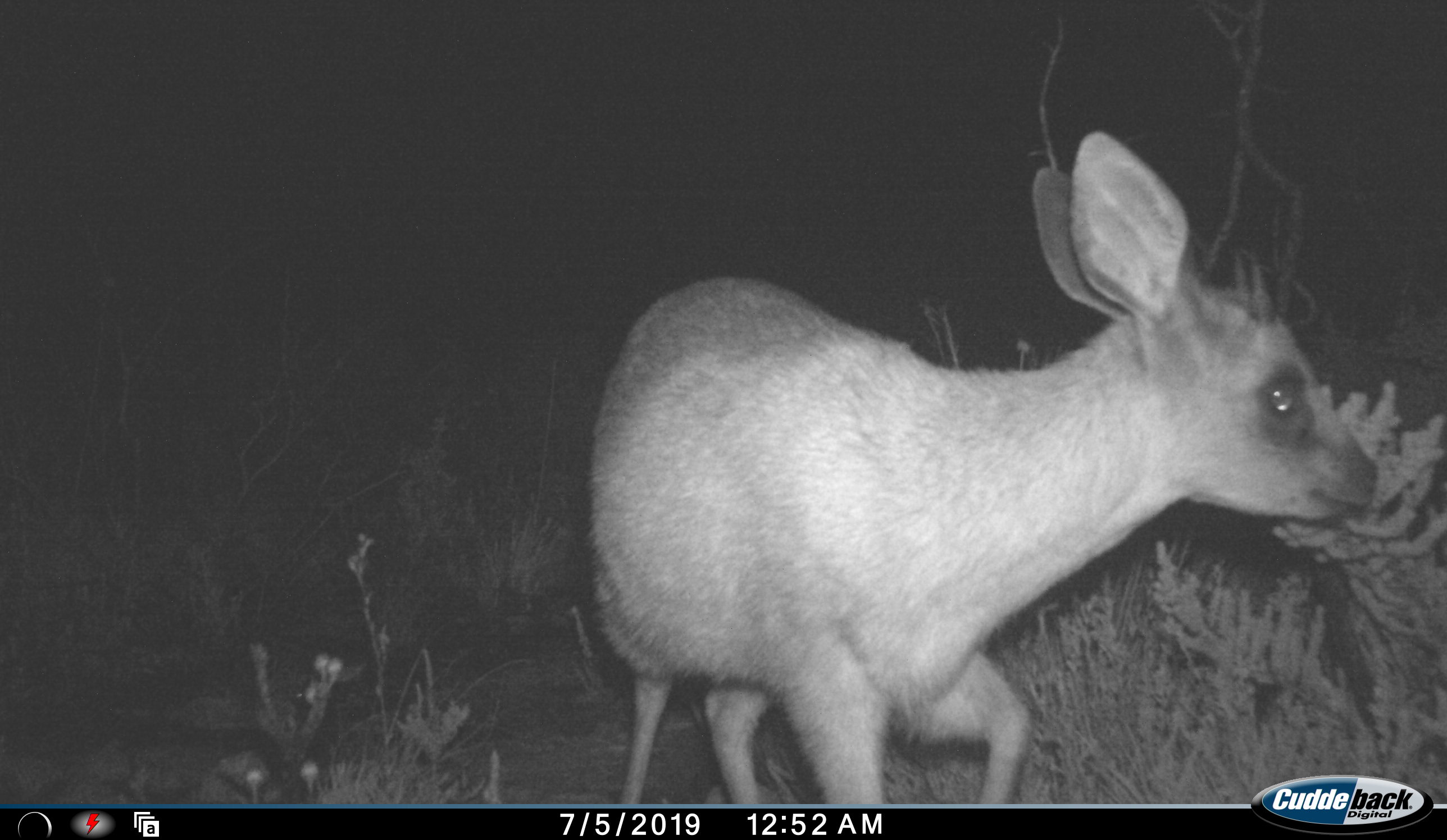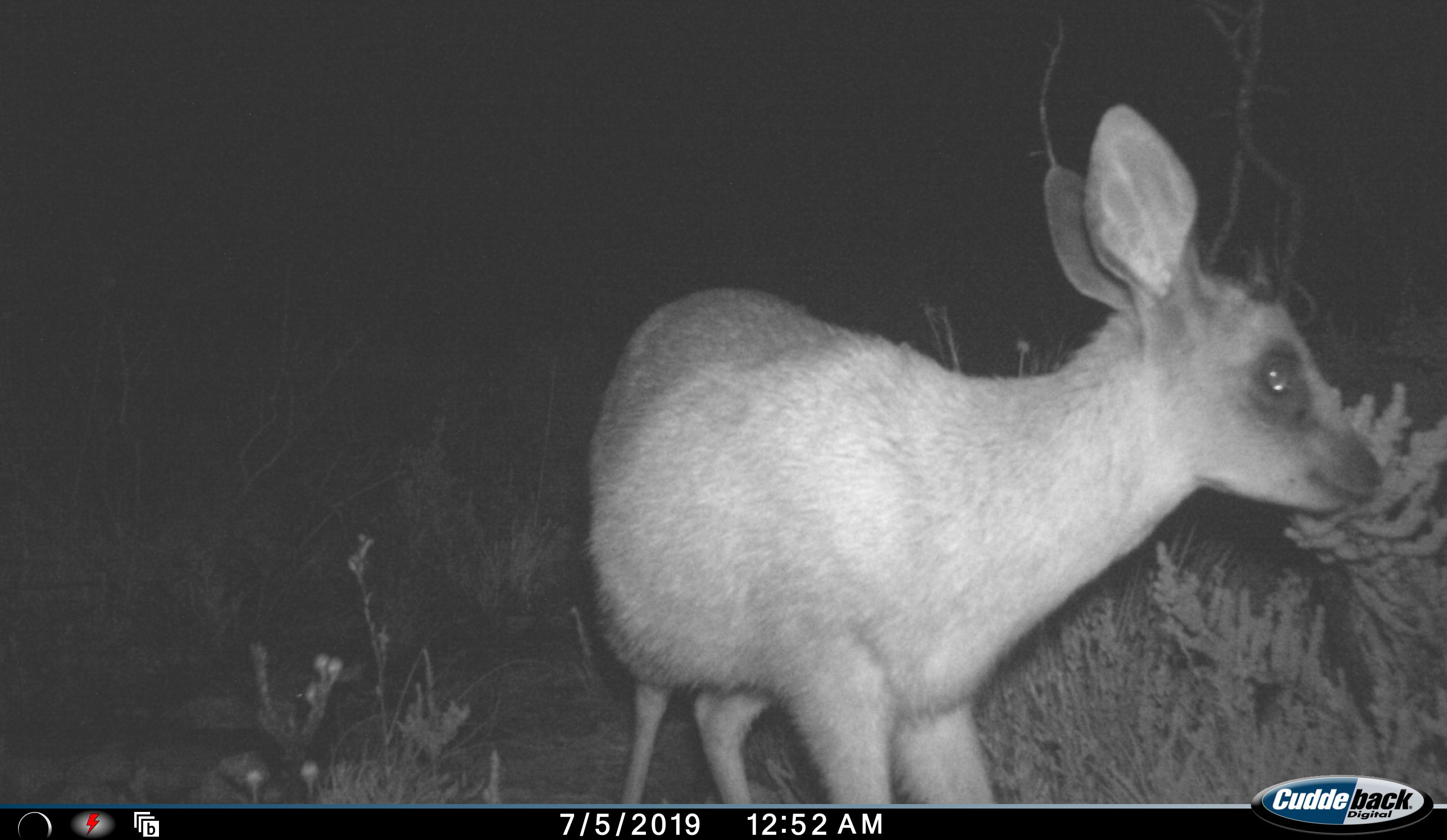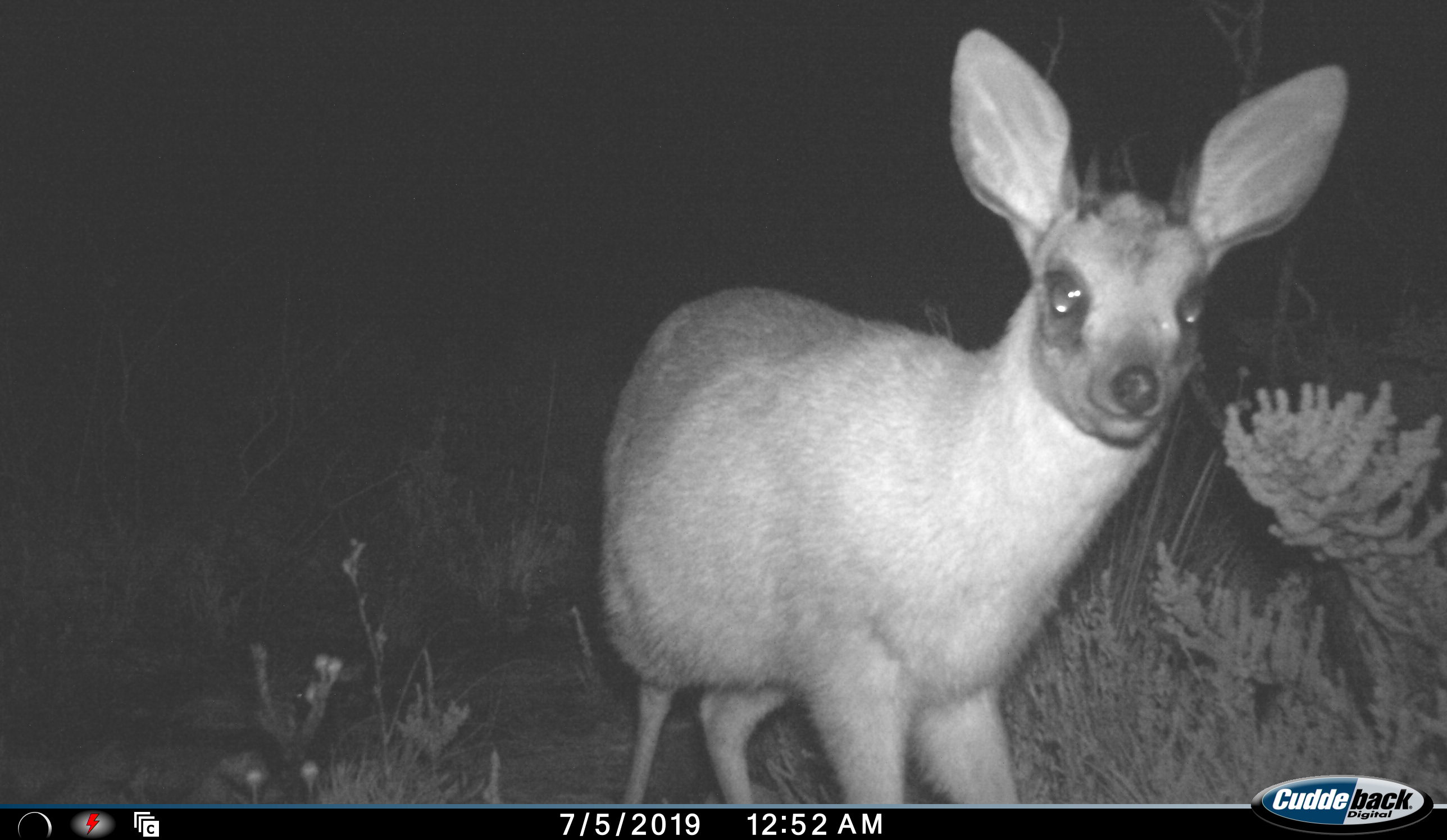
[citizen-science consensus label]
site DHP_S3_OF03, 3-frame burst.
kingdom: Animalia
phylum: Chordata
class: Mammalia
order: Artiodactyla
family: Bovidae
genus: Raphicerus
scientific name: Raphicerus melanotis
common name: grysbok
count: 1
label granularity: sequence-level